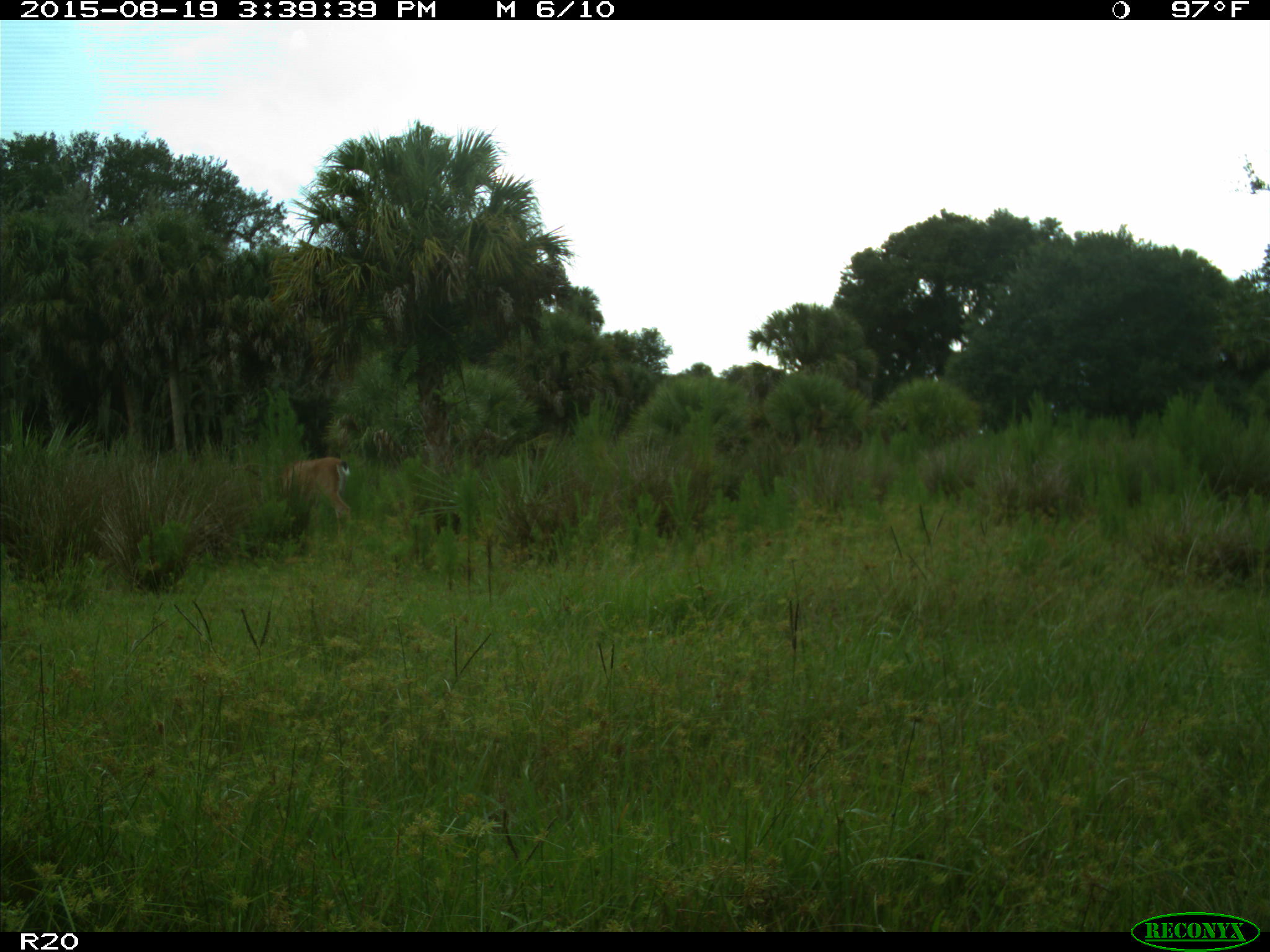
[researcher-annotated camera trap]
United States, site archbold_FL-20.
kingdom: Animalia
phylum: Chordata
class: Mammalia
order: Artiodactyla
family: Cervidae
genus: Odocoileus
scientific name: Odocoileus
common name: deer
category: unidentified deer